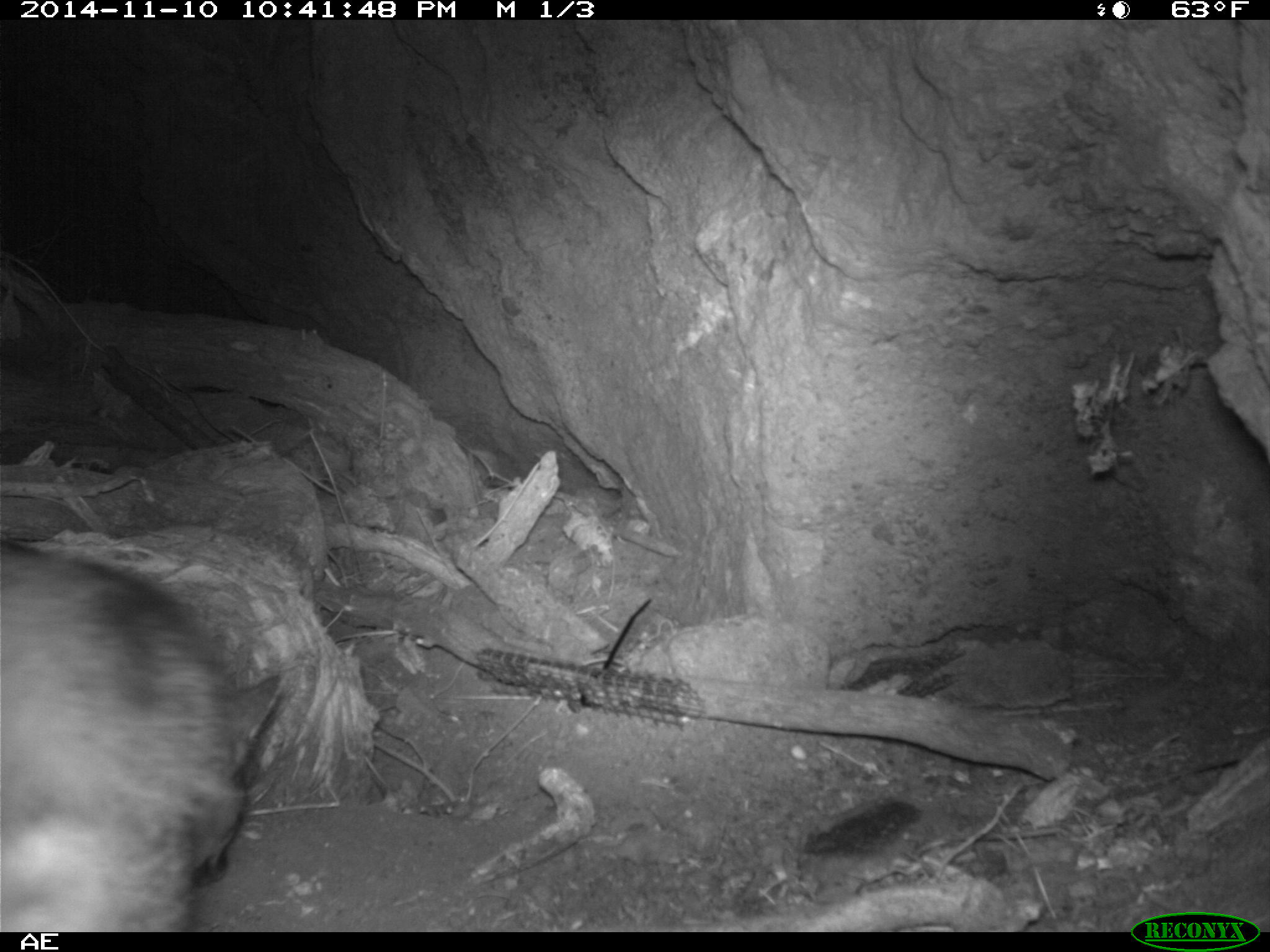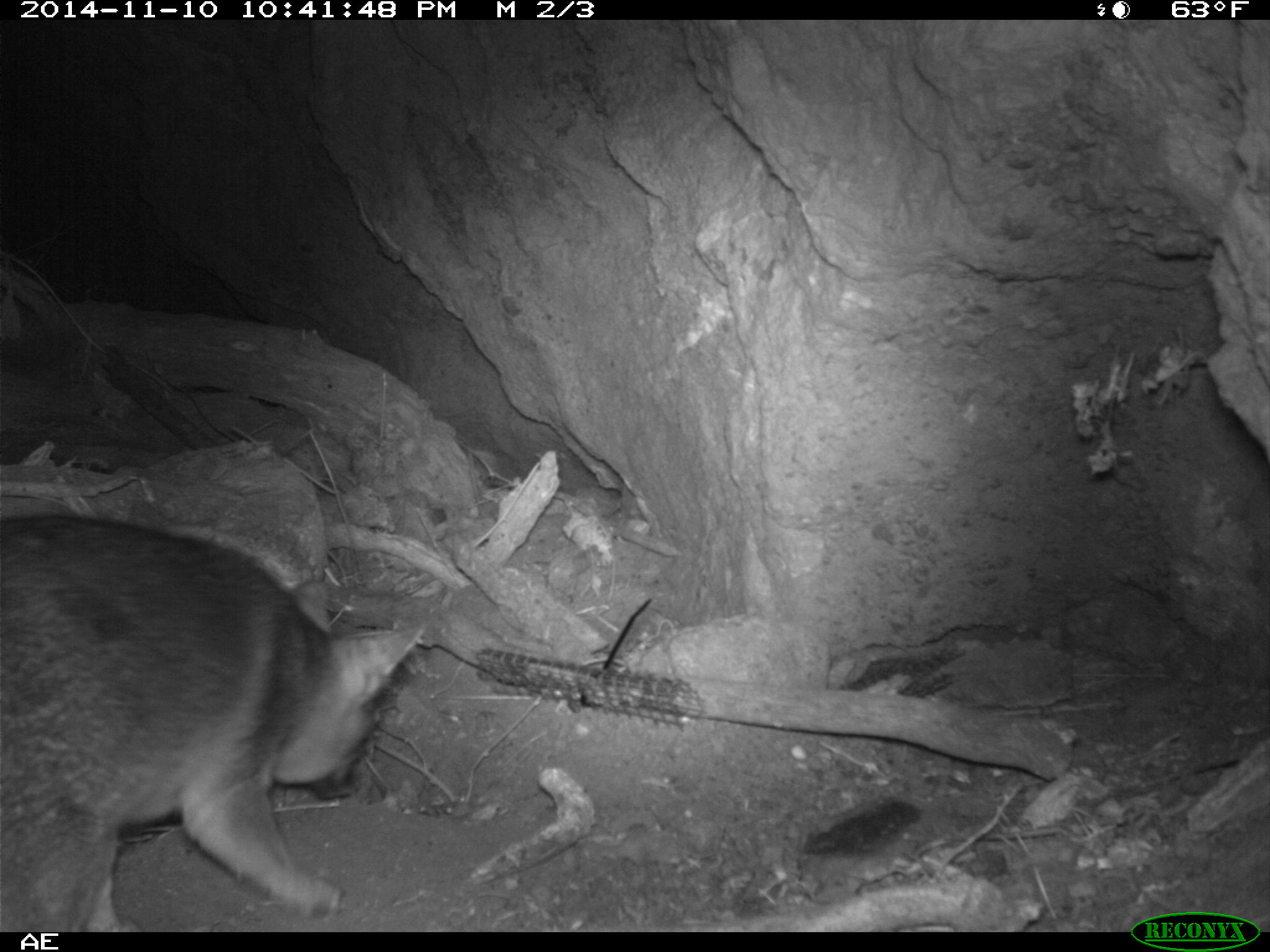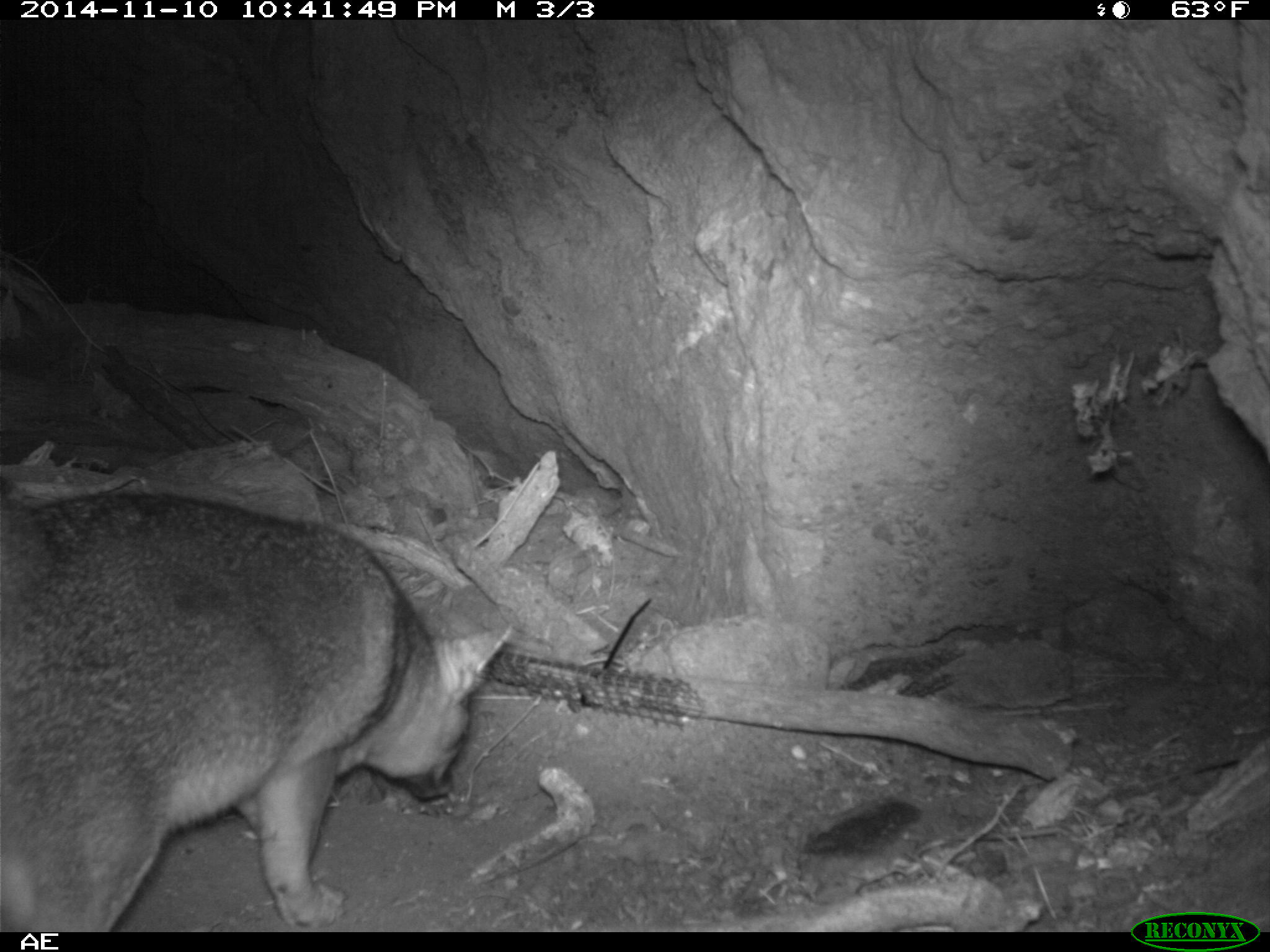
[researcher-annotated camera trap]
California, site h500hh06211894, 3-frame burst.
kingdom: Animalia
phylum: Chordata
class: Mammalia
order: Carnivora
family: Canidae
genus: Urocyon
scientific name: Urocyon littoralis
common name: island fox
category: fox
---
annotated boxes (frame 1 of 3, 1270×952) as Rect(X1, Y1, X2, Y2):
fox: Rect(0, 549, 238, 932)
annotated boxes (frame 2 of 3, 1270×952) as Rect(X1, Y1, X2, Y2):
fox: Rect(0, 512, 424, 929)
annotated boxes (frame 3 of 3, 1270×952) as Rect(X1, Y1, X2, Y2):
fox: Rect(0, 490, 514, 932)